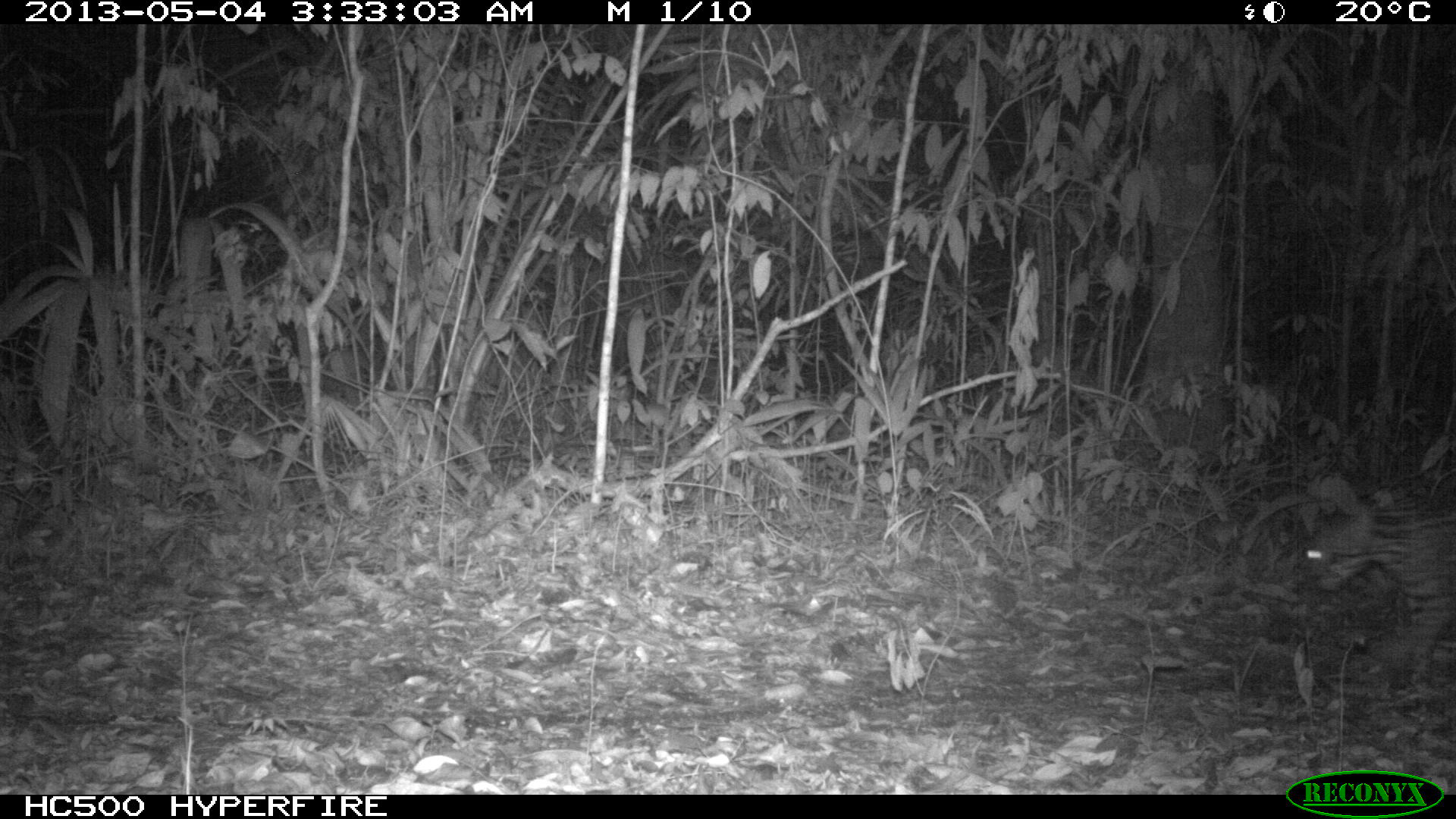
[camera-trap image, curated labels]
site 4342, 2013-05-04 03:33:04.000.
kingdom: Animalia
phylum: Chordata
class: Mammalia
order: Carnivora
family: Felidae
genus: Leopardus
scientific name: Leopardus pardalis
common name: ocelot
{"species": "Leopardus pardalis (ocelot)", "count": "1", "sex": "female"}